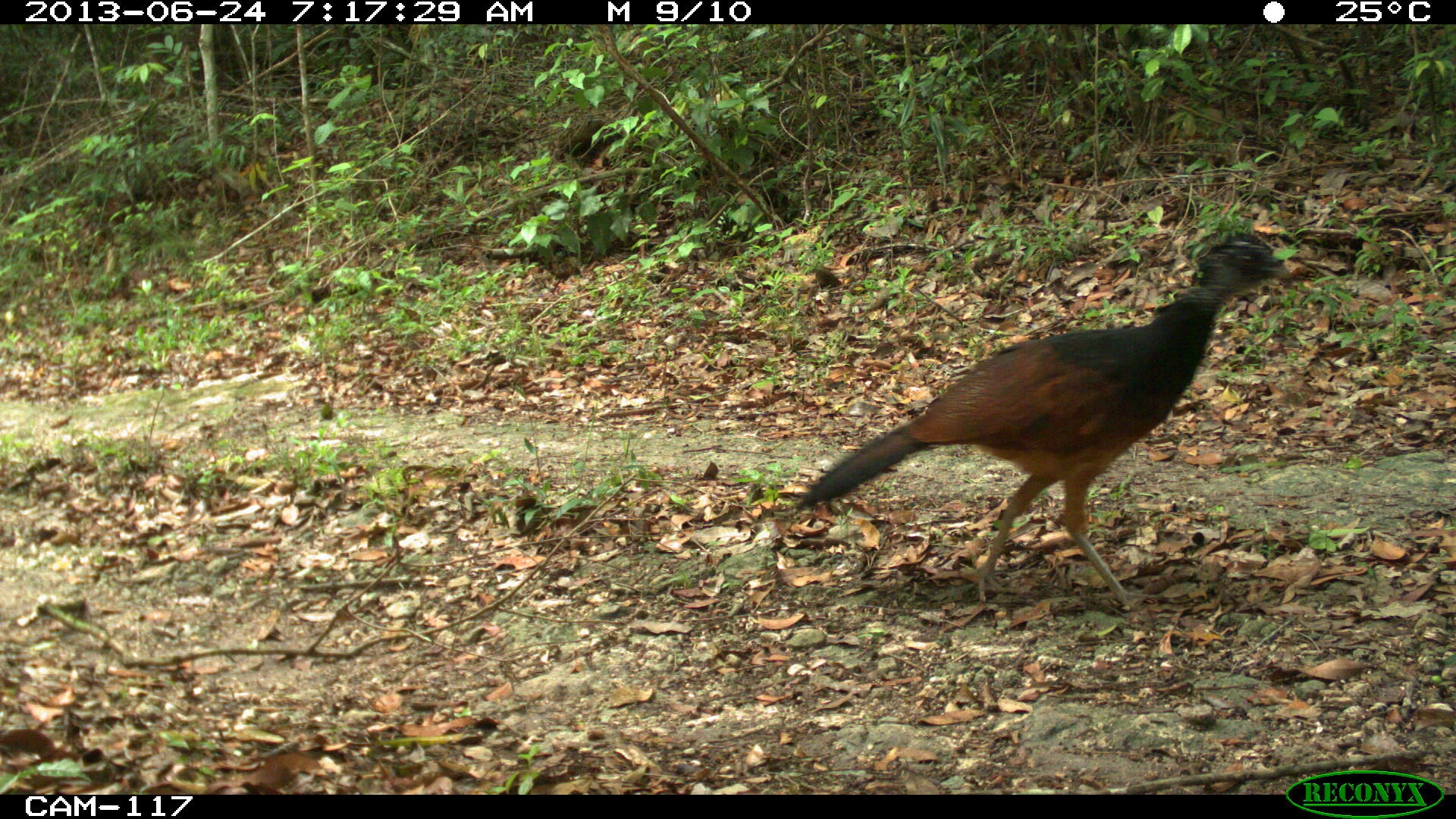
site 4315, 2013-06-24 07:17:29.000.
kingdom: Animalia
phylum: Chordata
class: Aves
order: Galliformes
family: Cracidae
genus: Crax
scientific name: Crax rubra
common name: great curassow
Crax rubra (great curassow), count 1, sex female.